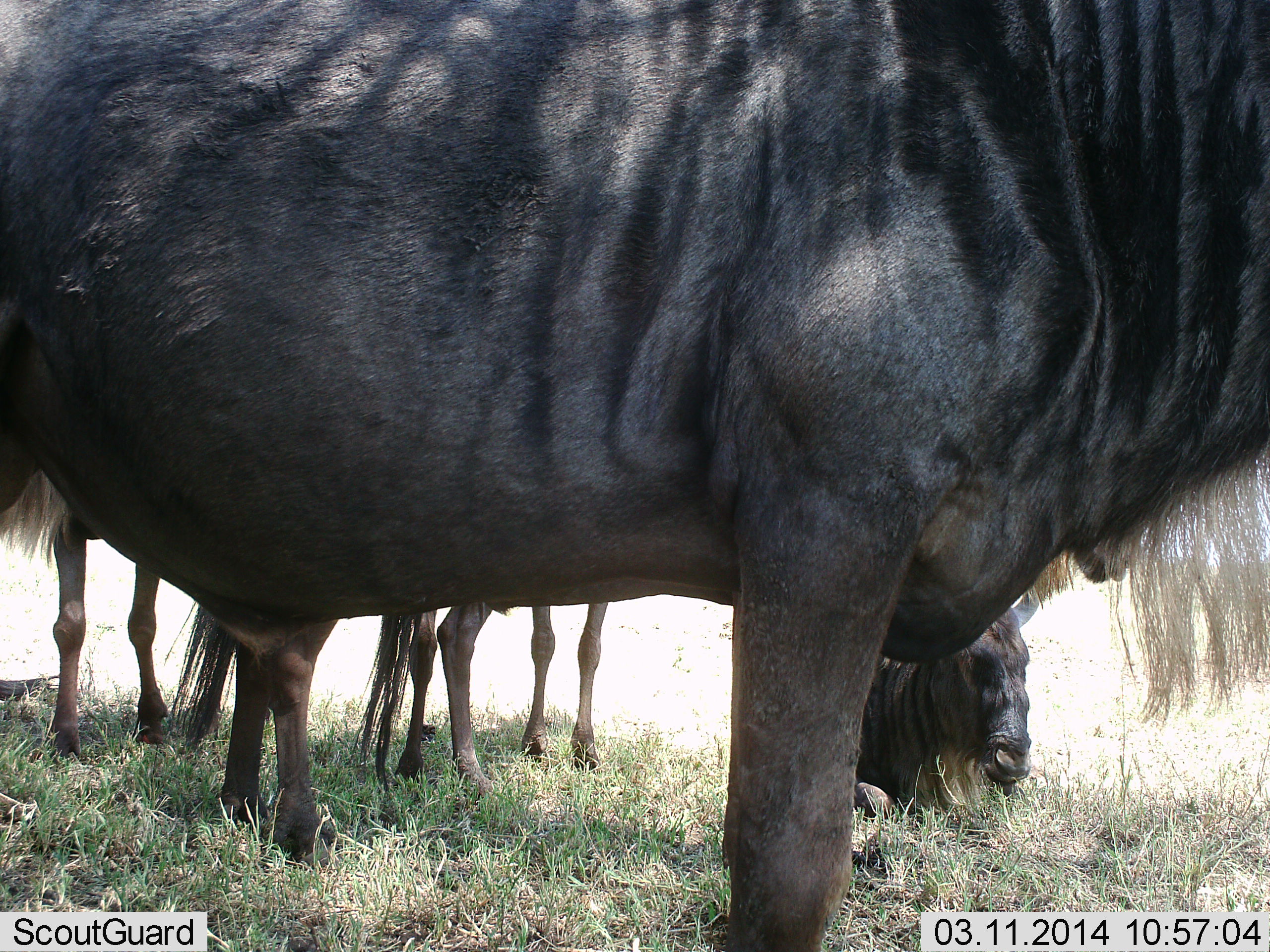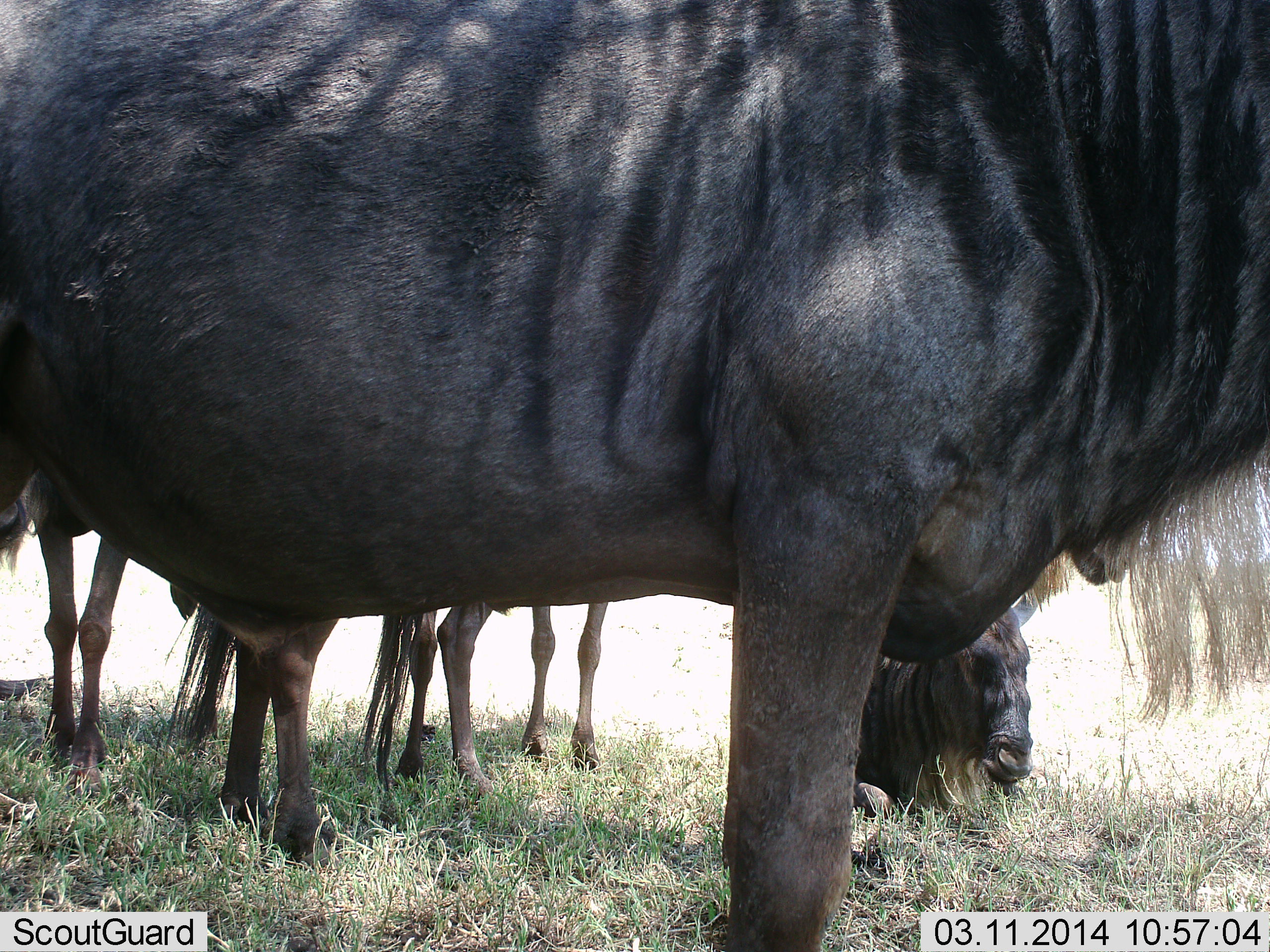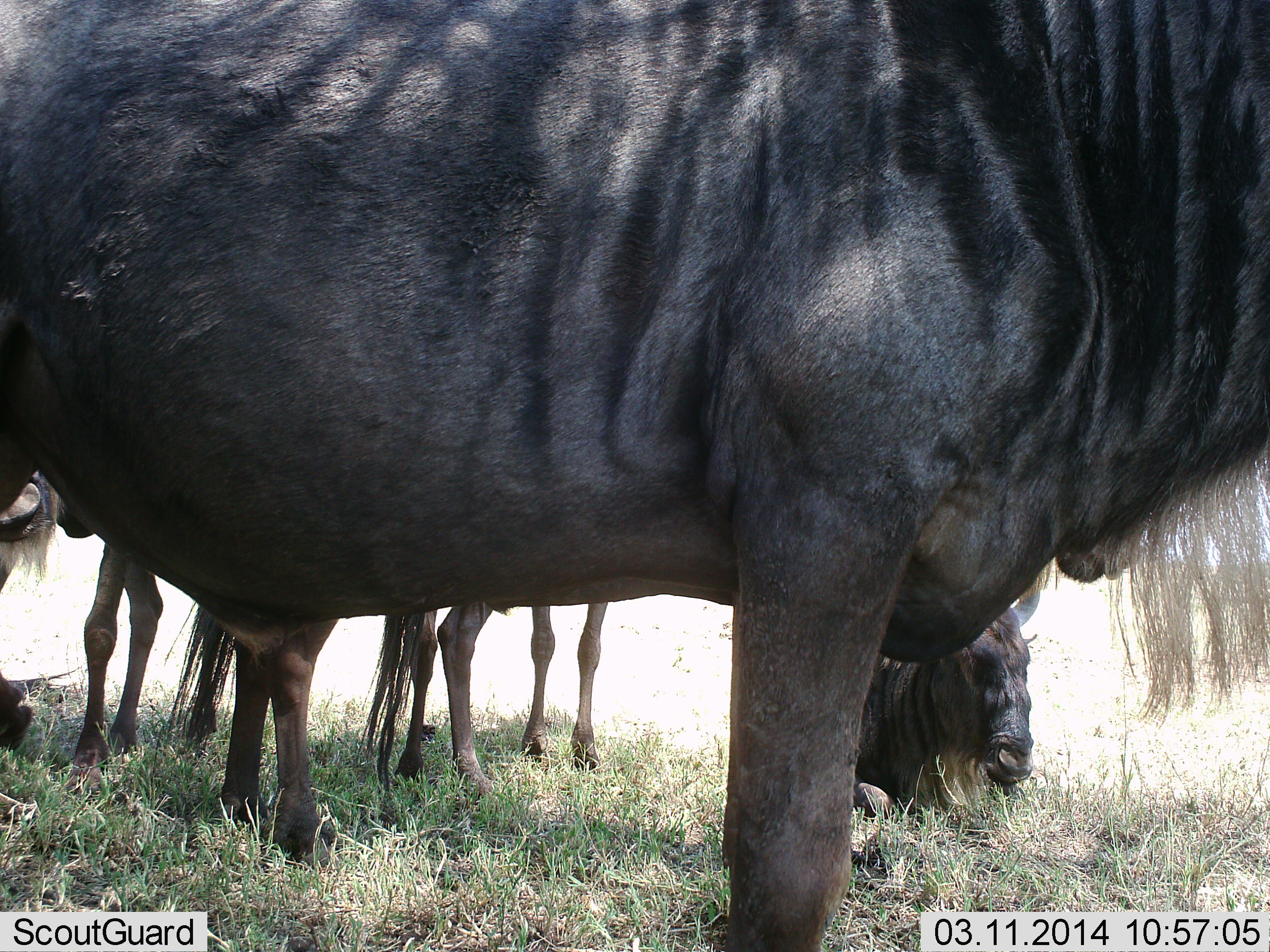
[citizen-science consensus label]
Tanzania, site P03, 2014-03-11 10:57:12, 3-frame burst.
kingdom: Animalia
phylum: Chordata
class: Mammalia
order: Artiodactyla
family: Bovidae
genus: Connochaetes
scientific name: Connochaetes taurinus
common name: blue wildebeest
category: wildebeest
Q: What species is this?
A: Wildebeest (blue wildebeest) (Connochaetes taurinus).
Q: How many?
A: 6.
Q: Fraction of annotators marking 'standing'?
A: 70%.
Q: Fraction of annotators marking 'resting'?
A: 90%.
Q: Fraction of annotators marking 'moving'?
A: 10%.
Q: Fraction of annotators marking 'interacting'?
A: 0%.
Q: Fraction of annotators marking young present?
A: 10%.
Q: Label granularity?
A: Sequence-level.